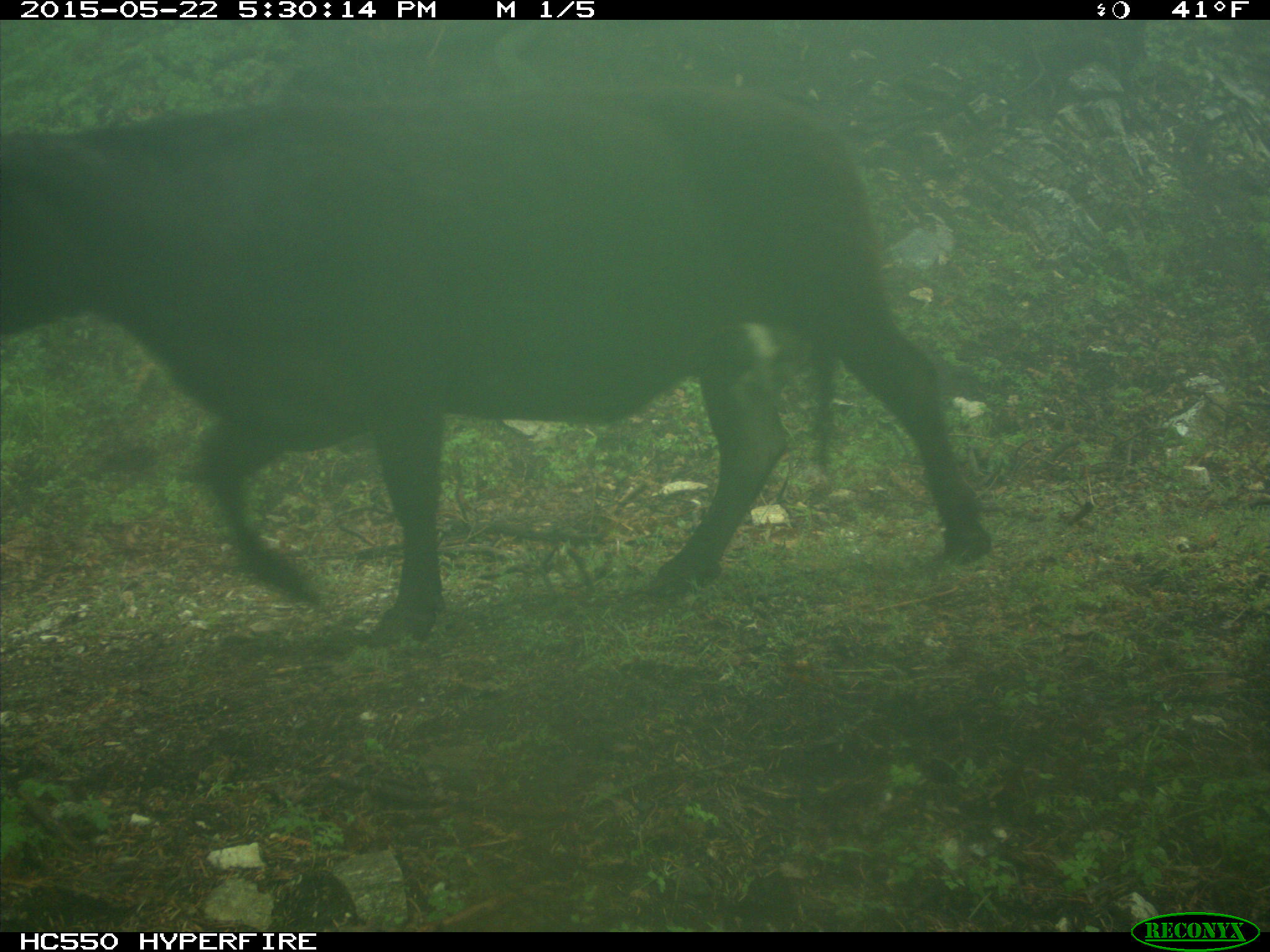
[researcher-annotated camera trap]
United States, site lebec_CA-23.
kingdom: Animalia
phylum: Chordata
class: Mammalia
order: Artiodactyla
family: Bovidae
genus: Bos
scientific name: Bos taurus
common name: domestic cow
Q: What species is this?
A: Bos taurus (domestic cow).